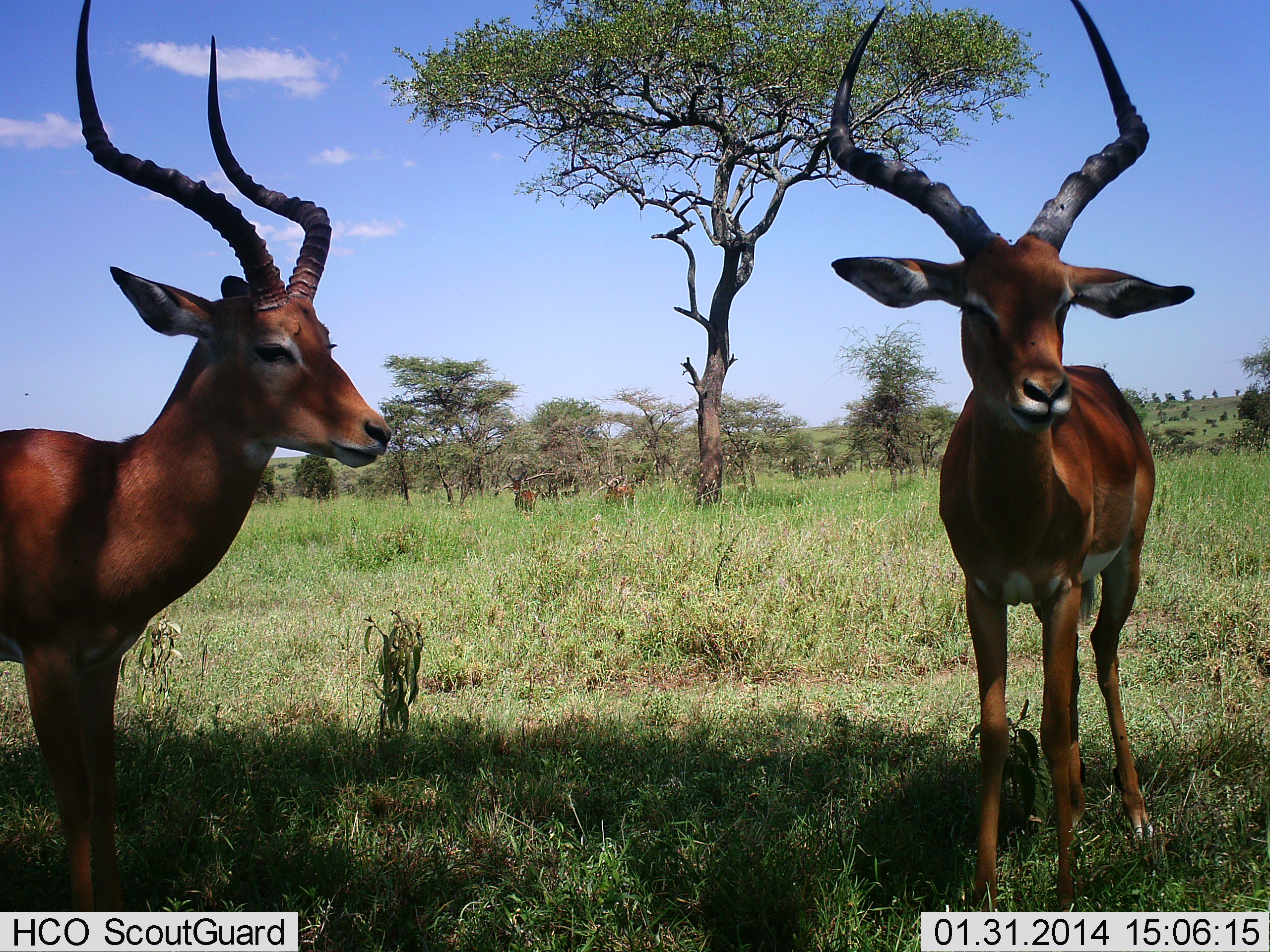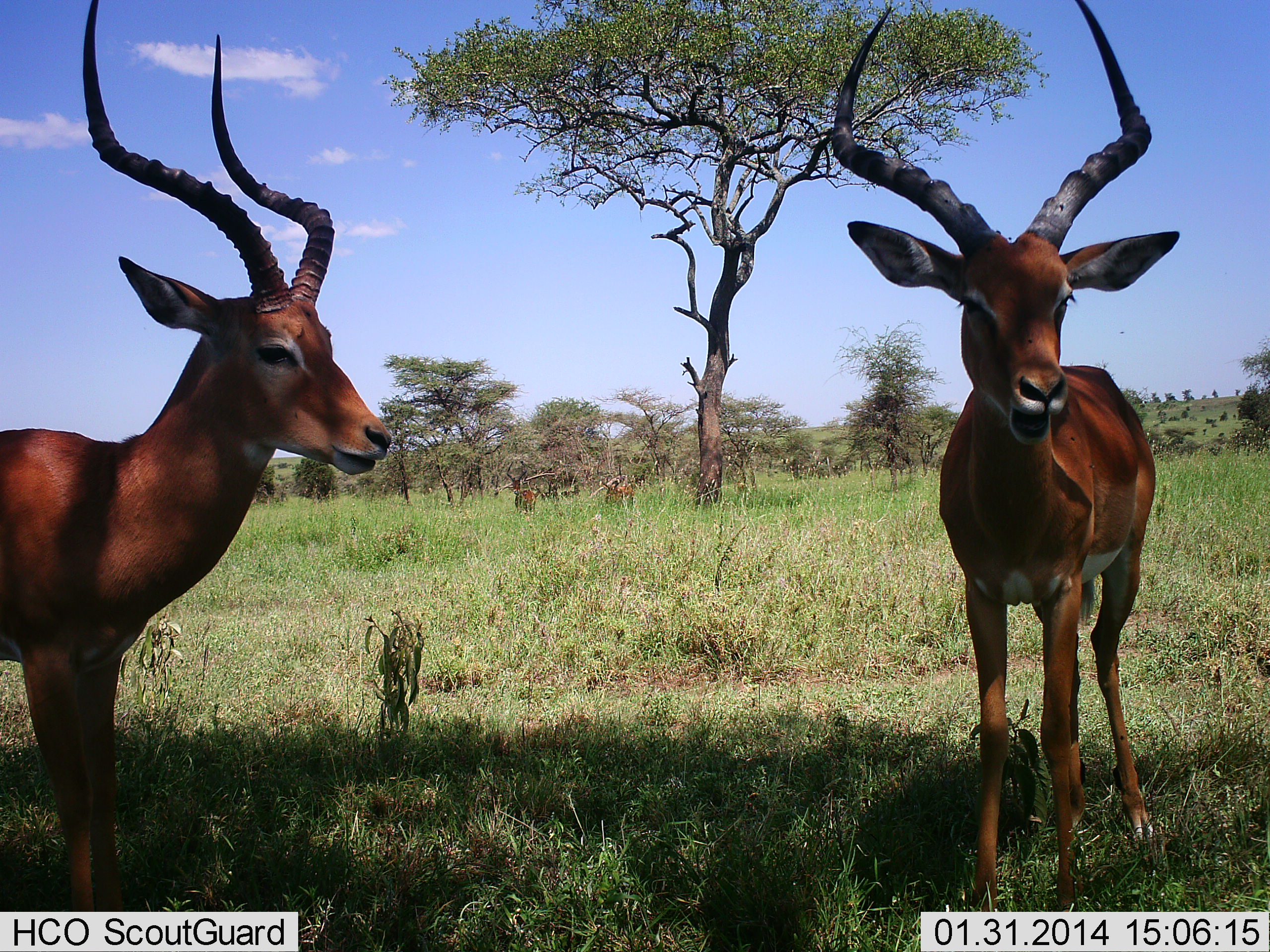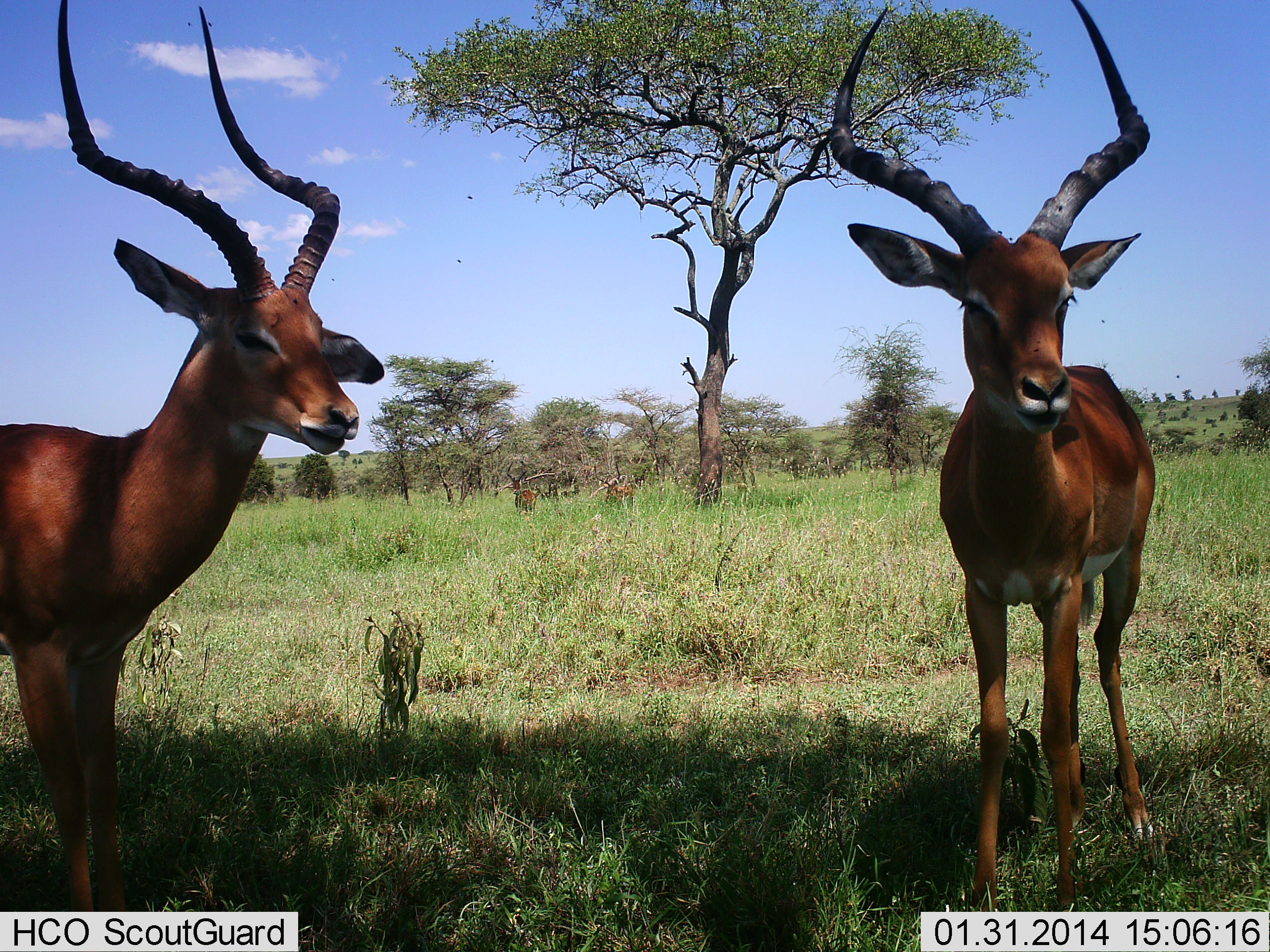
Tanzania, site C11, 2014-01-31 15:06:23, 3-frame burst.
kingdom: Animalia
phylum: Chordata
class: Mammalia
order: Artiodactyla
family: Bovidae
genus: Aepyceros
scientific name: Aepyceros melampus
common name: impala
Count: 2.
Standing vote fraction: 80%.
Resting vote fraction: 10%.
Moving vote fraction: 0%.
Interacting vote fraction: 0%.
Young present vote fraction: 0%.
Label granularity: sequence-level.